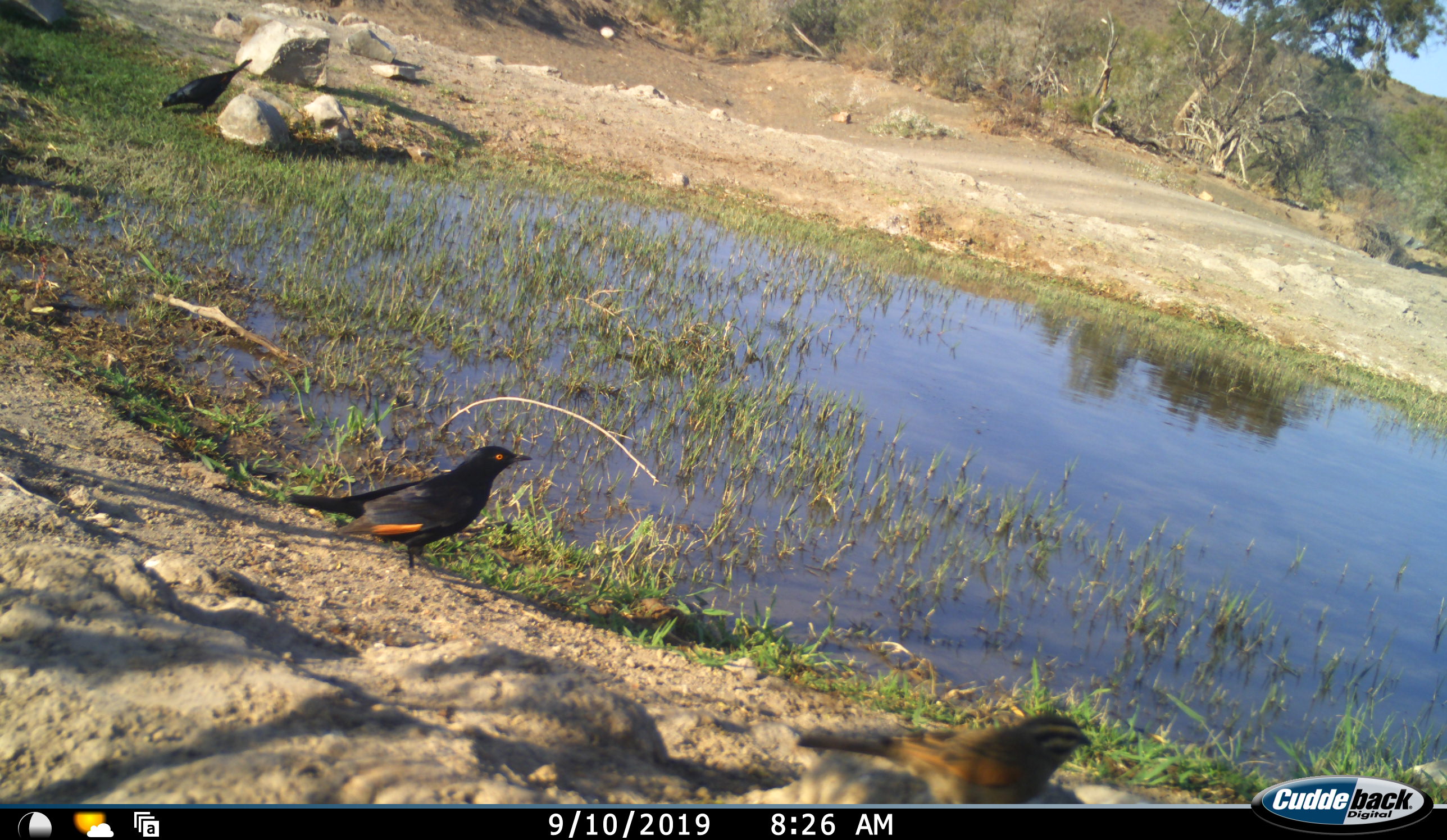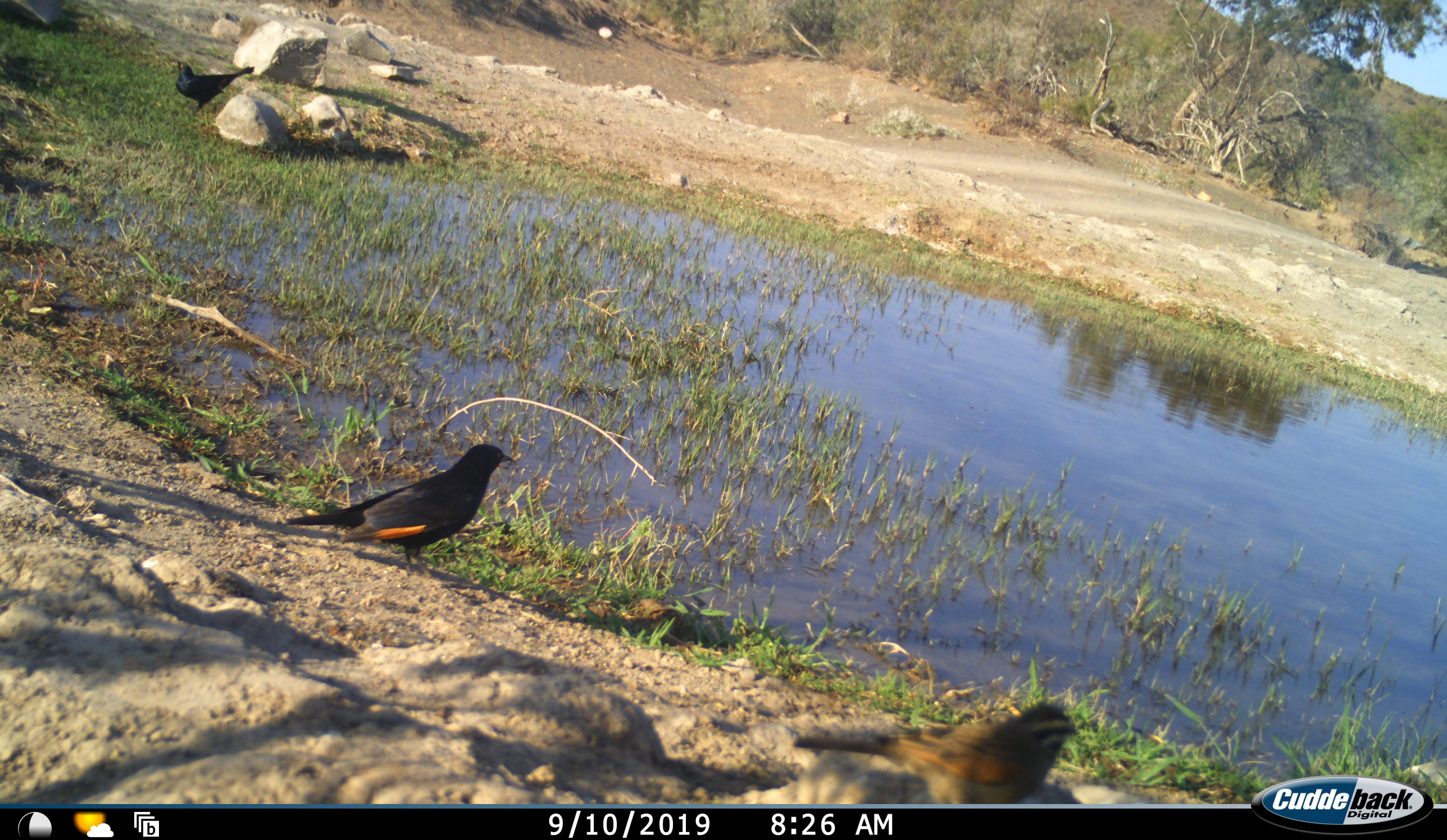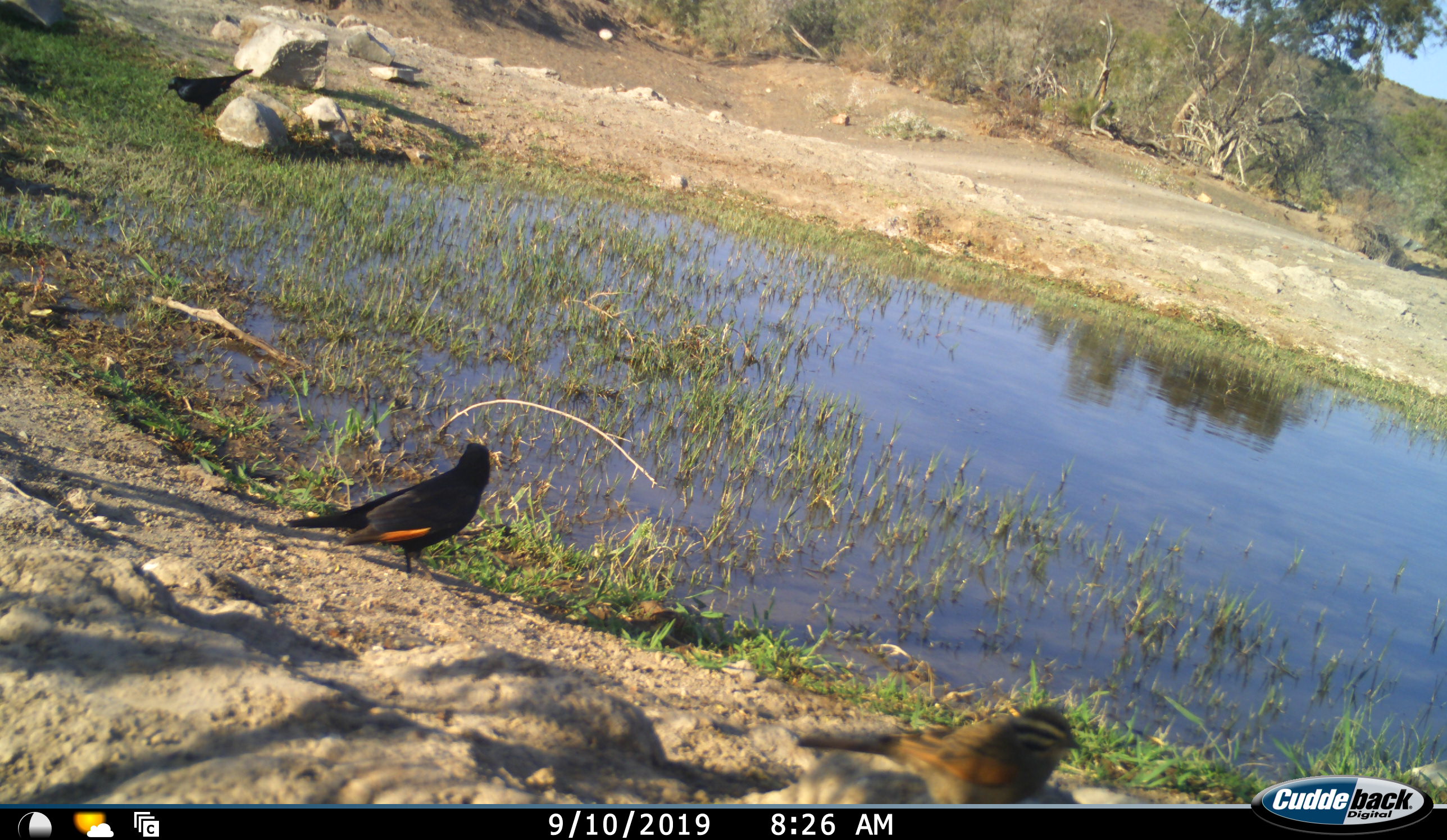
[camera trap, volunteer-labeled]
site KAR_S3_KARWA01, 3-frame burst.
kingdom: Animalia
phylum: Chordata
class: Aves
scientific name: Aves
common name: bird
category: birdother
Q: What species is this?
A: Birdother (bird) (Aves).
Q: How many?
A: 3.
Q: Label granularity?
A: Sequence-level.